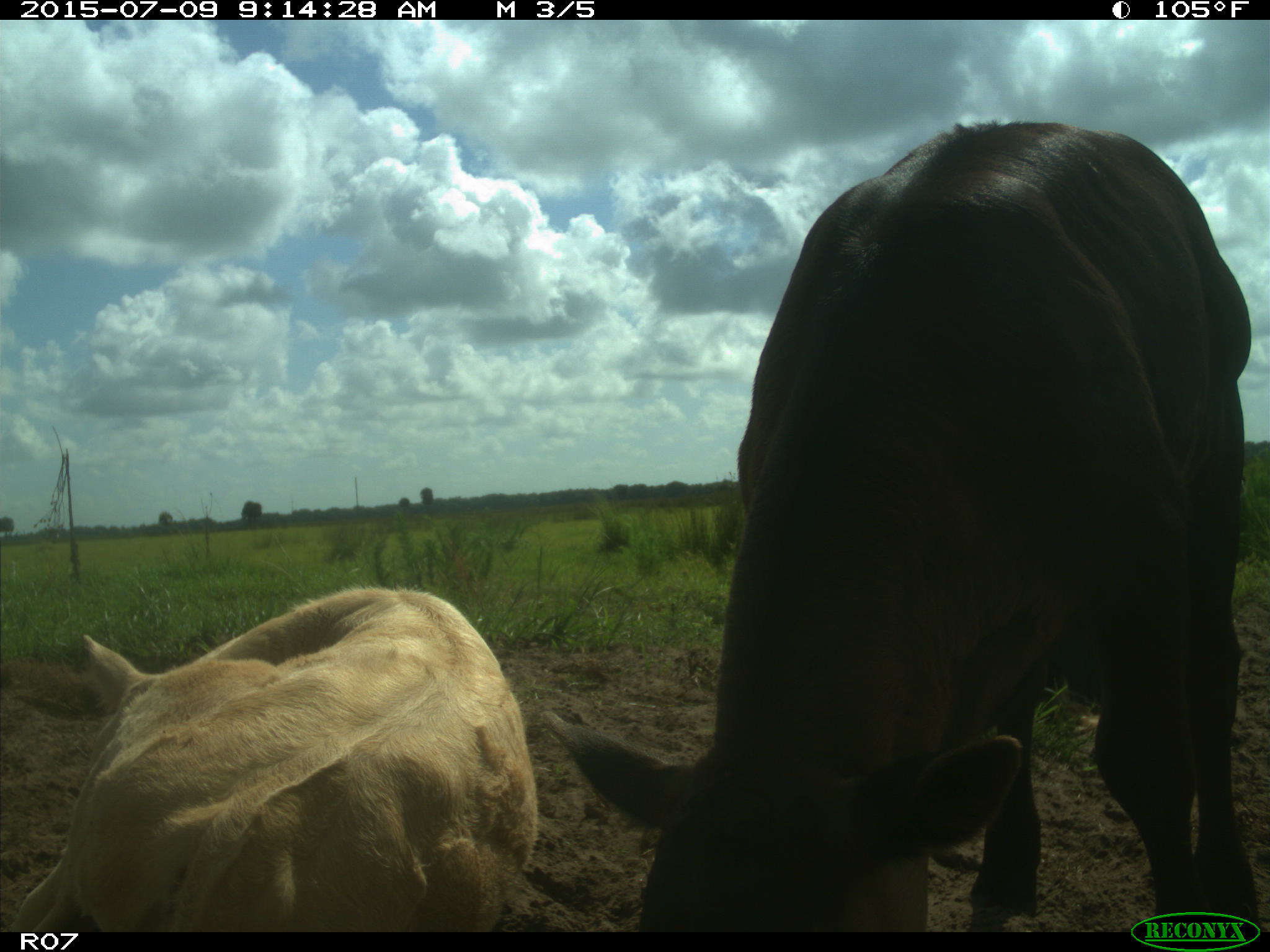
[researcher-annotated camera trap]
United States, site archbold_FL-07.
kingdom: Animalia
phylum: Chordata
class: Mammalia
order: Artiodactyla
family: Bovidae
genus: Bos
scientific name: Bos taurus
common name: domestic cow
Bos taurus (domestic cow).